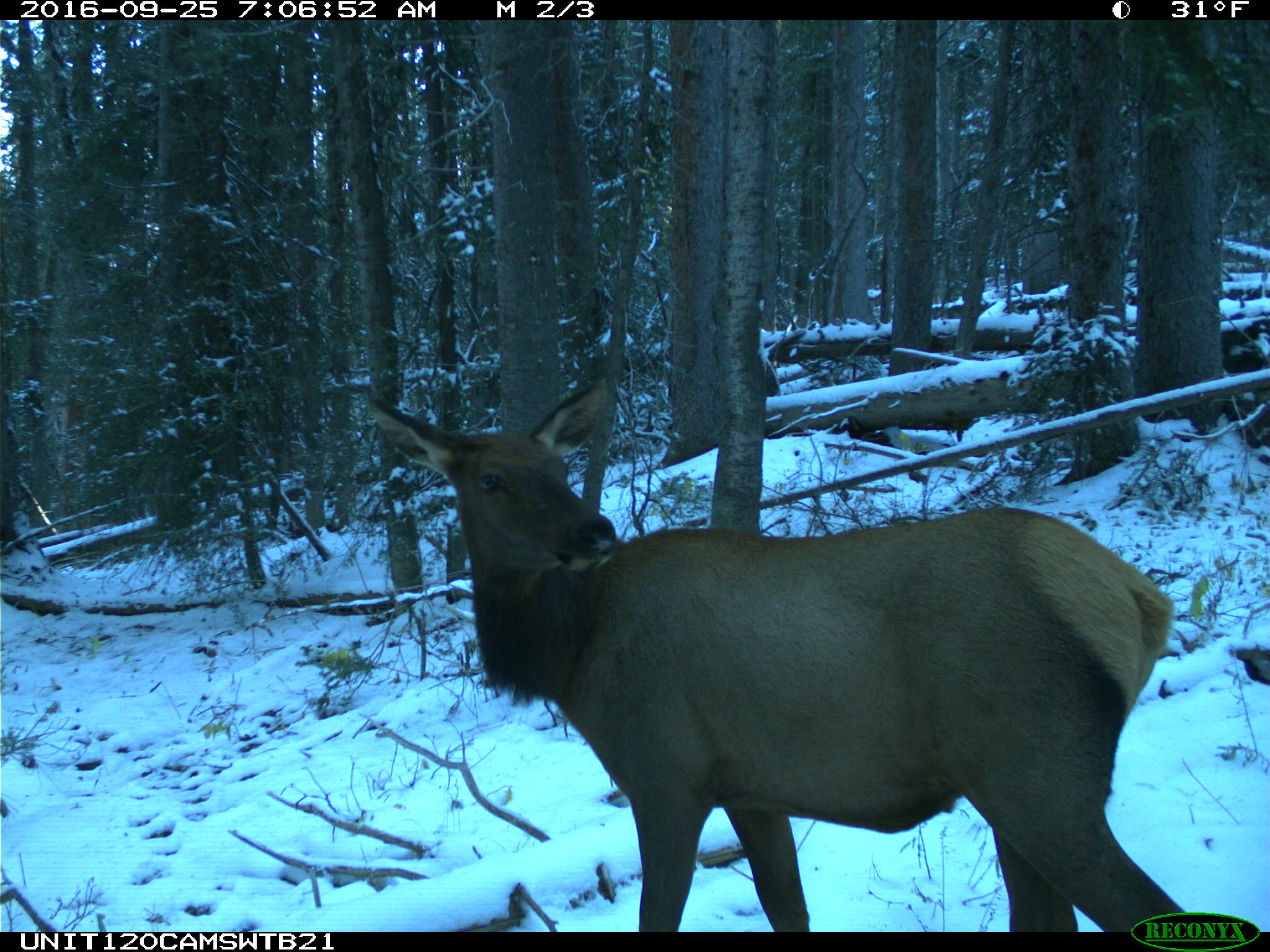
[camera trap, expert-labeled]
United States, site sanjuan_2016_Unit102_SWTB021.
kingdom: Animalia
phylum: Chordata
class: Mammalia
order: Artiodactyla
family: Cervidae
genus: Cervus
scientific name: Cervus elaphus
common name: red deer